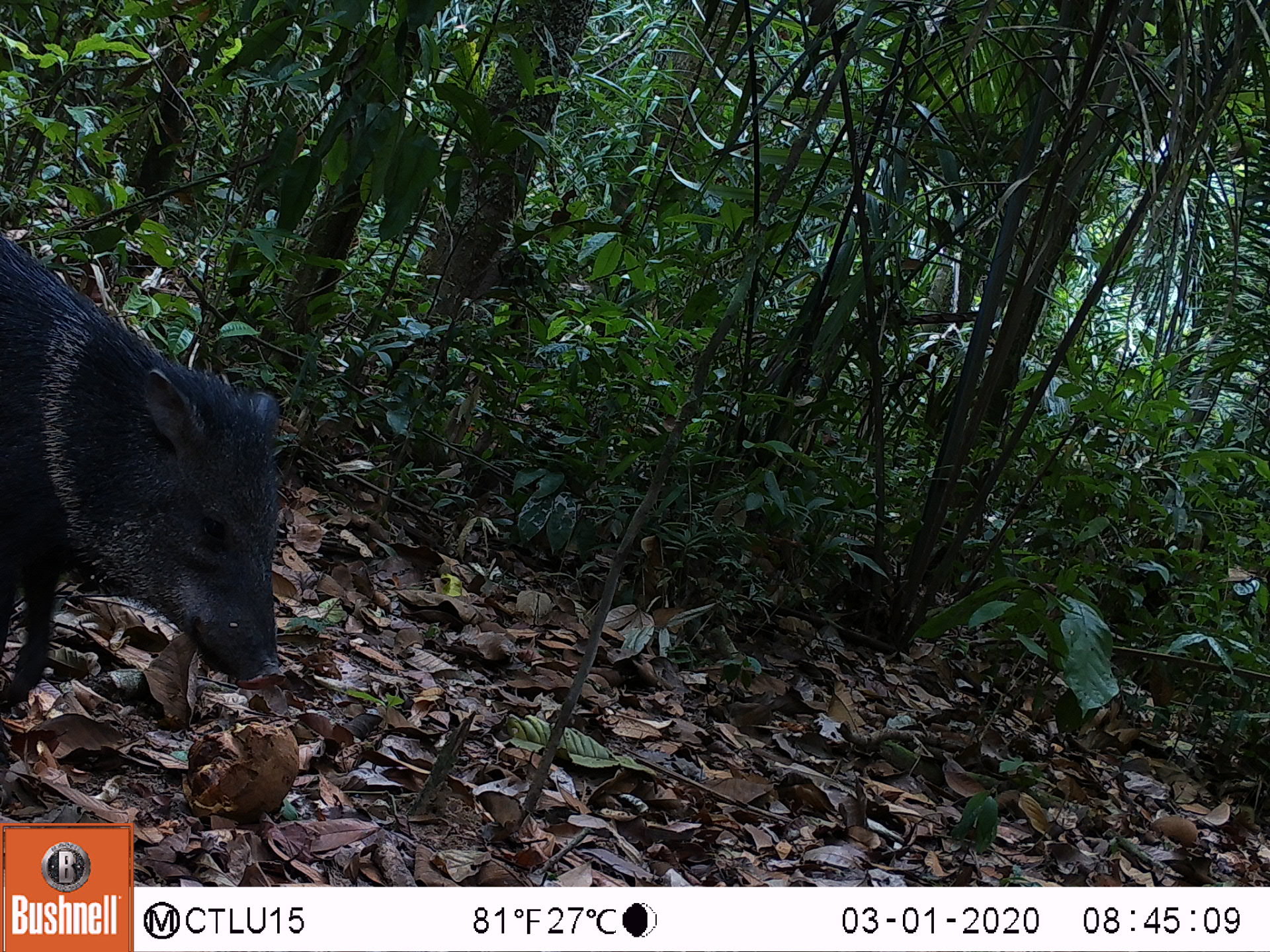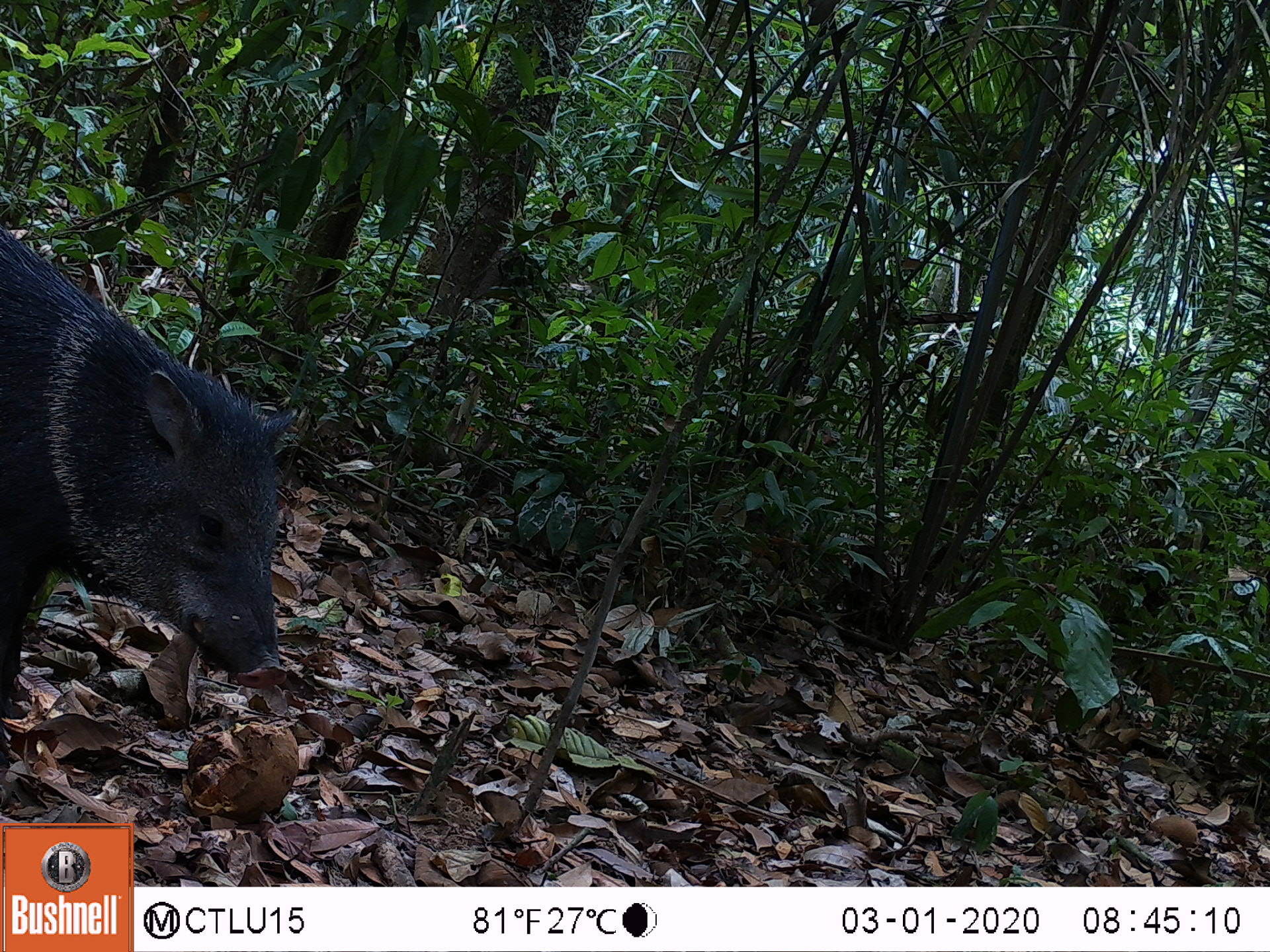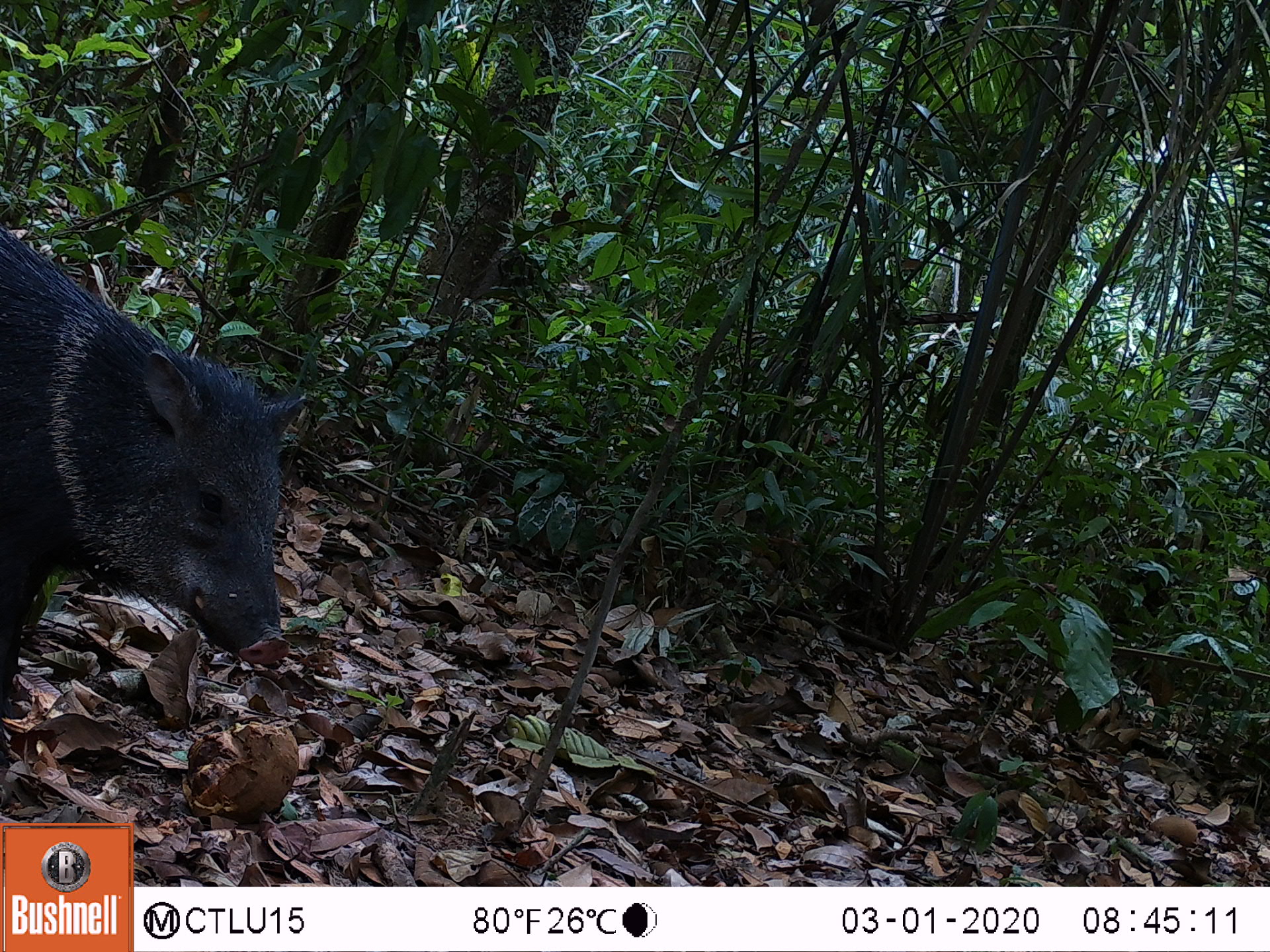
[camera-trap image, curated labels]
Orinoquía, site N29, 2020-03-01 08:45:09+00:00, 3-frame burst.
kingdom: Animalia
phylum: Chordata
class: Mammalia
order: Artiodactyla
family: Tayassuidae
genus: Pecari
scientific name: Pecari tajacu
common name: collared peccary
Collared peccary (Pecari tajacu).